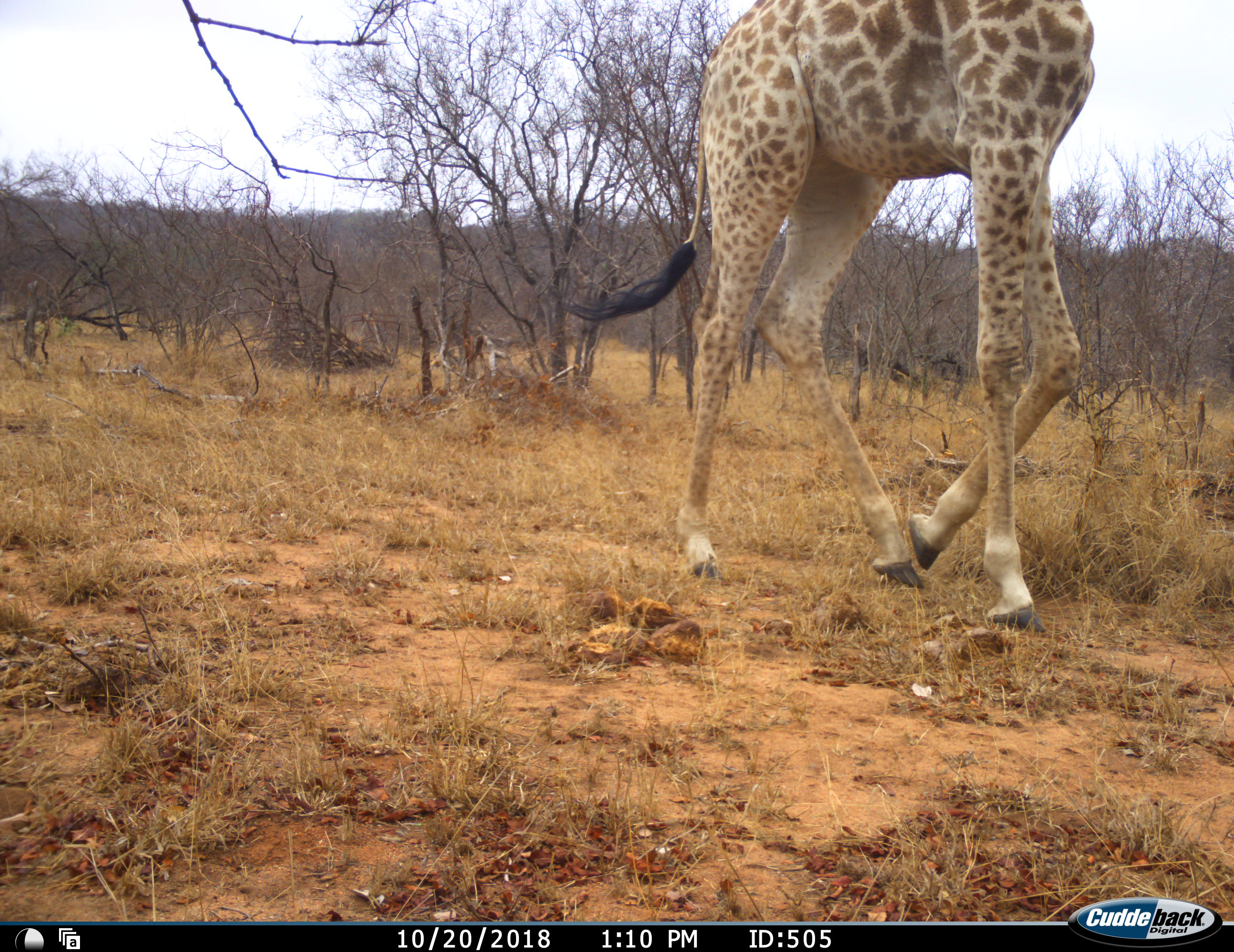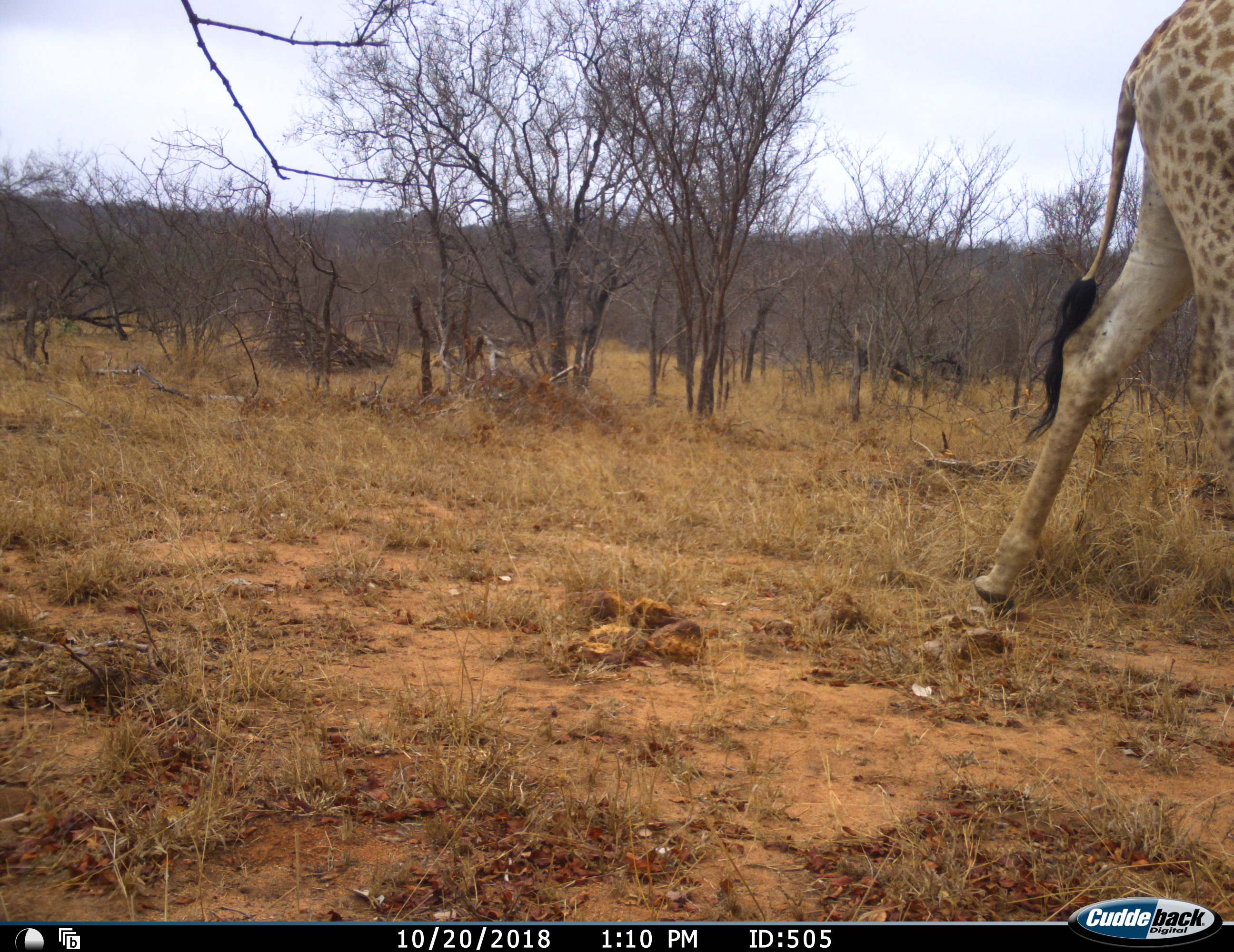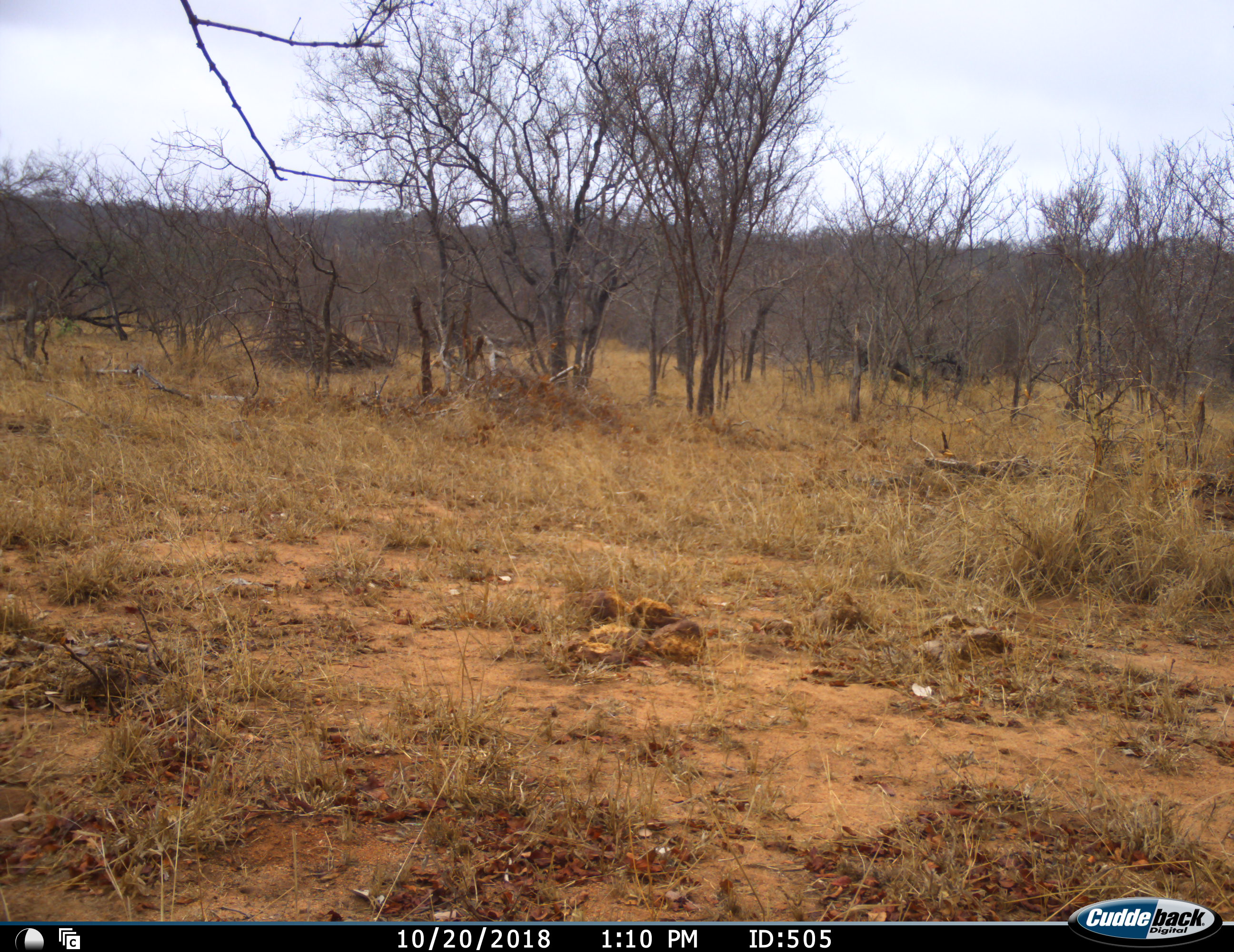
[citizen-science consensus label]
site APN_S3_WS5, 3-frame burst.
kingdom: Animalia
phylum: Chordata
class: Mammalia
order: Artiodactyla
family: Giraffidae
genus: Giraffa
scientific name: Giraffa camelopardalis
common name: giraffe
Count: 1.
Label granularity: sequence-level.